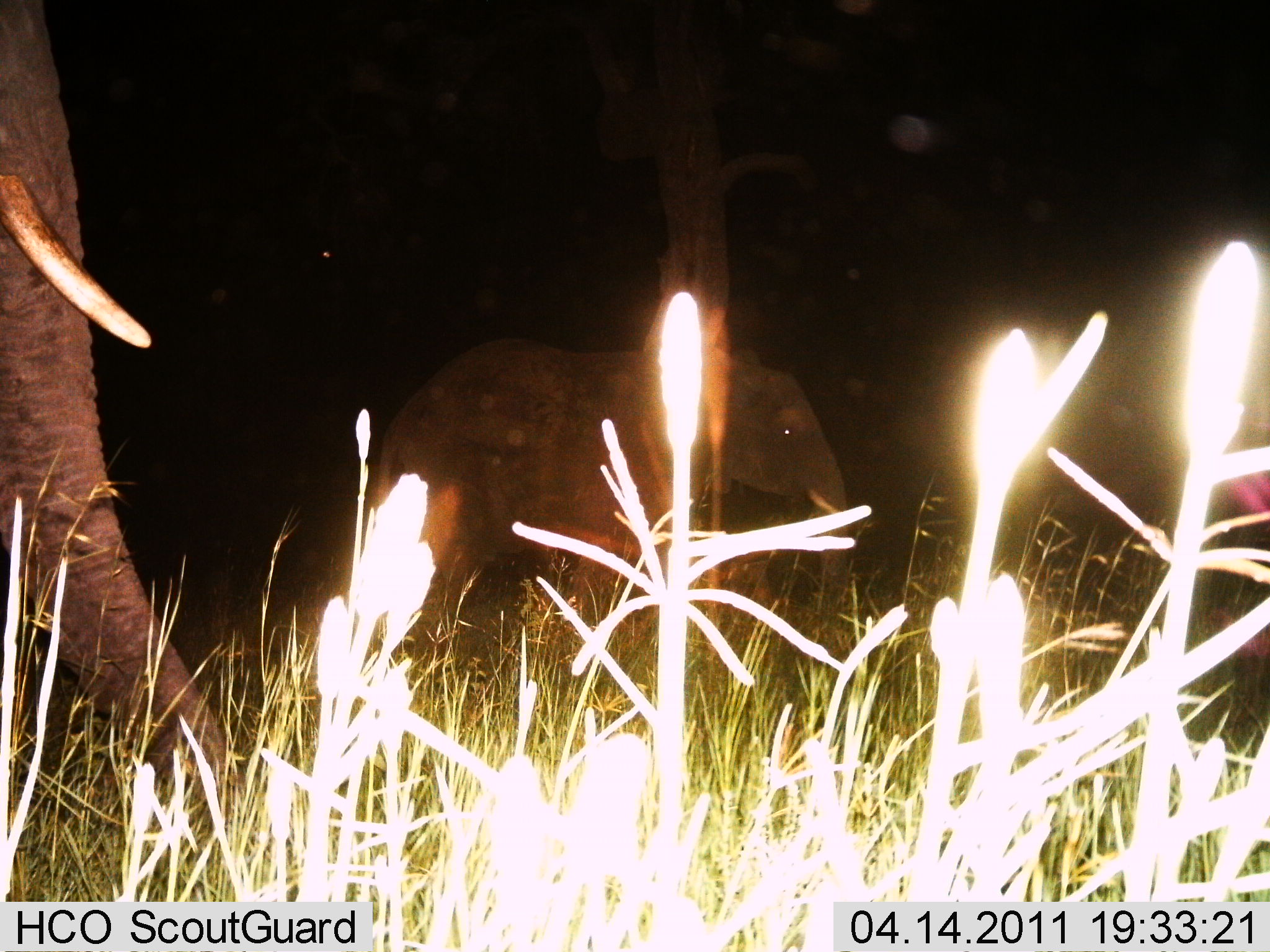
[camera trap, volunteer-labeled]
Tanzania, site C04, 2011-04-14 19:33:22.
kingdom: Animalia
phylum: Chordata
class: Mammalia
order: Proboscidea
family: Elephantidae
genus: Loxodonta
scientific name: Loxodonta africana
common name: african bush elephant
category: elephant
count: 2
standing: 29%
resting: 0%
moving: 79%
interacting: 0%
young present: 36%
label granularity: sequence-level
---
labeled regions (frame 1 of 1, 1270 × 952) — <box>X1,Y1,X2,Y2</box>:
animal: <box>289,334,869,767</box>; <box>1,0,262,864</box>